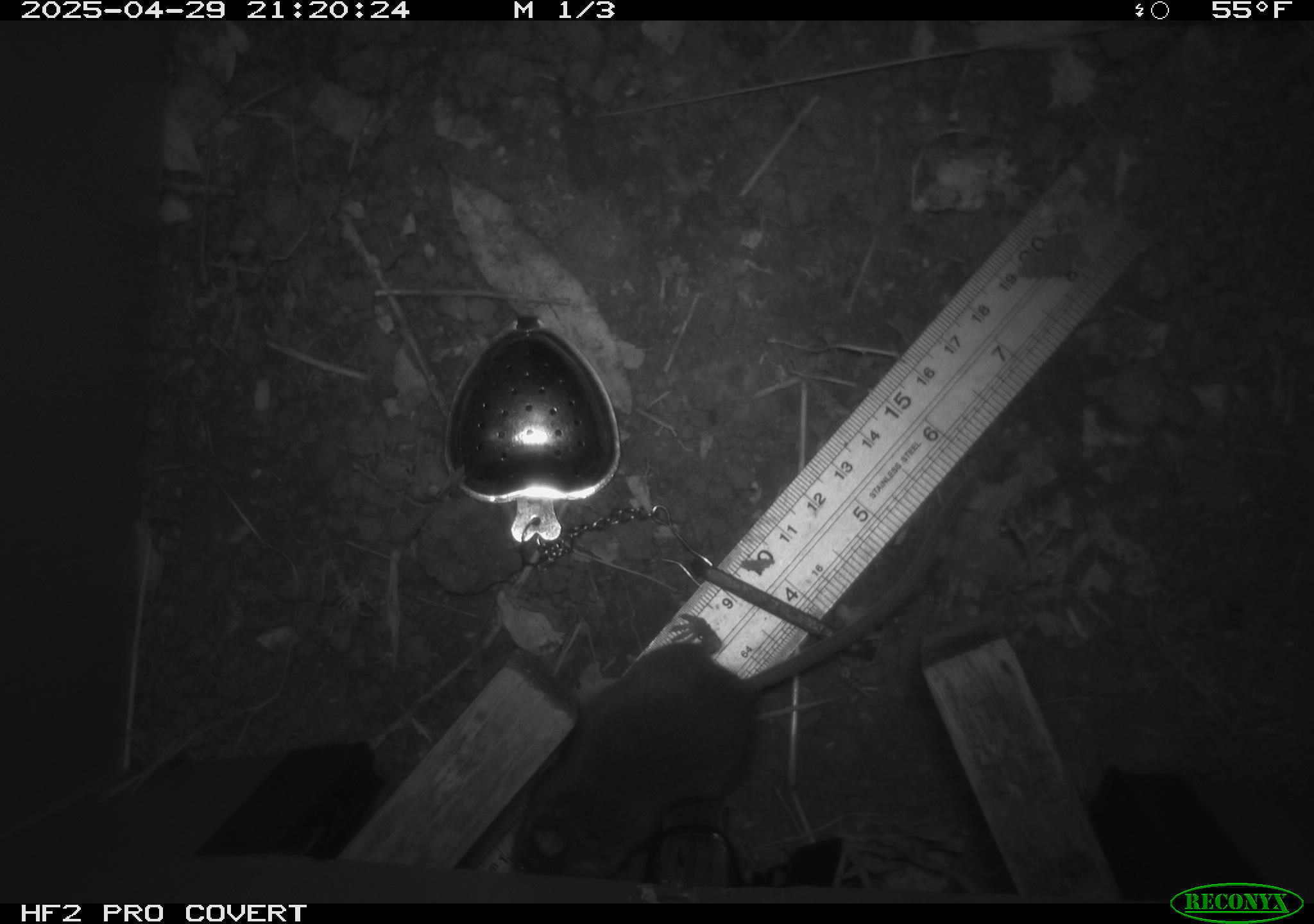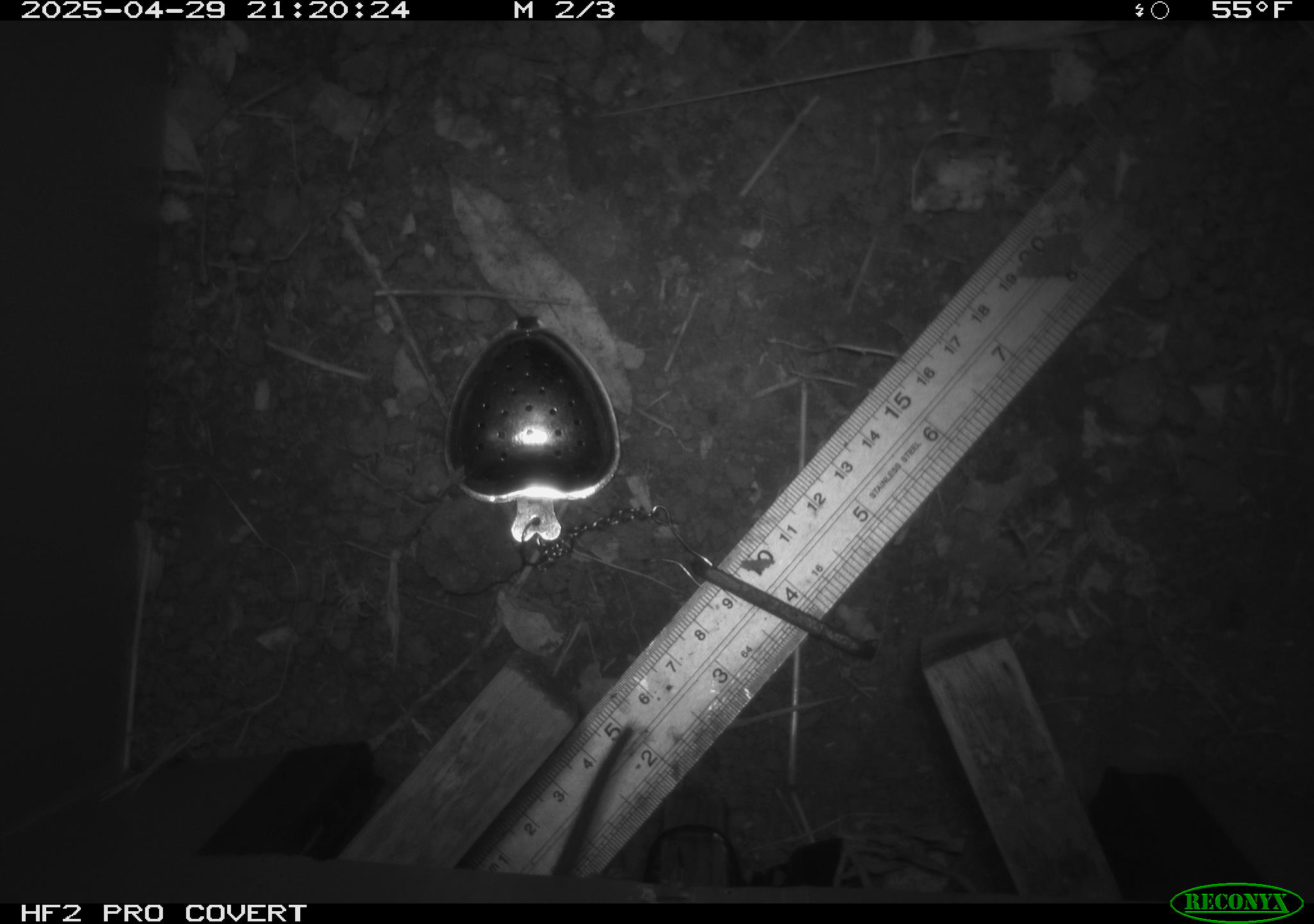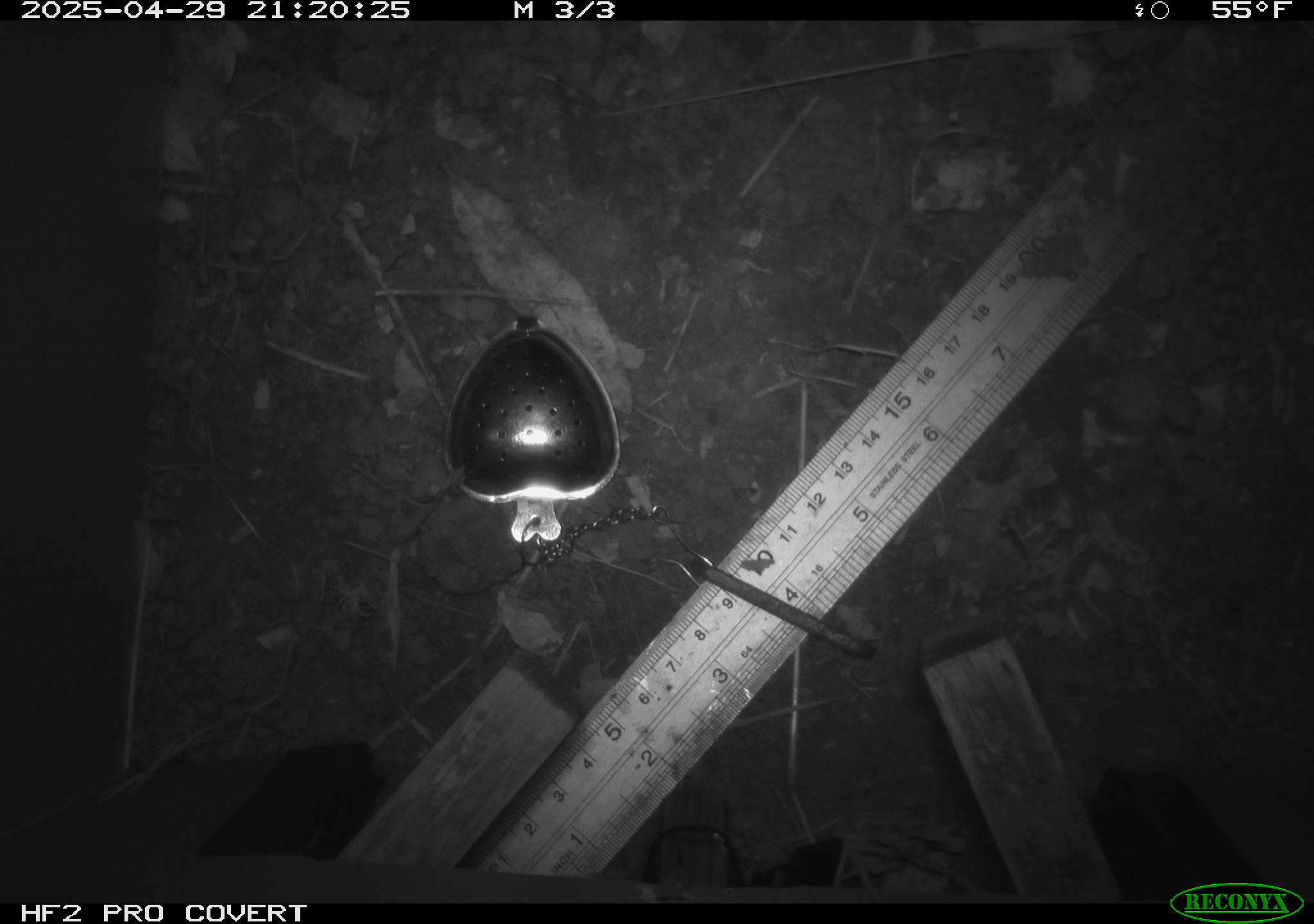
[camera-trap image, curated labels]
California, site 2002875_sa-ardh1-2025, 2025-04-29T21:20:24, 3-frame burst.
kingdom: Animalia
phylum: Chordata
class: Mammalia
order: Rodentia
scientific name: Rodentia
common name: mouse species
Mouse species (Rodentia).